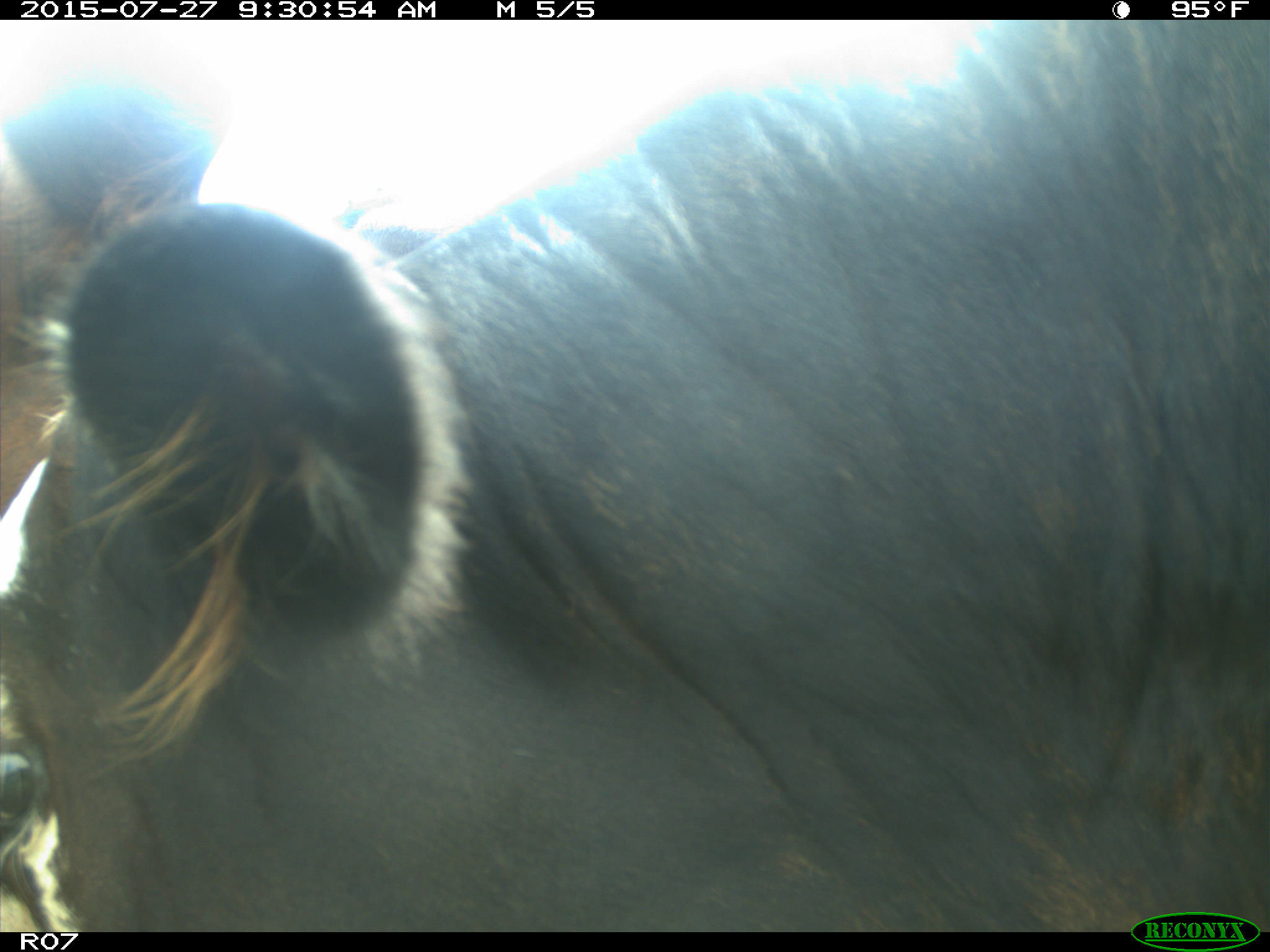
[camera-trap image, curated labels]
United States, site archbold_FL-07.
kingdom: Animalia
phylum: Chordata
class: Mammalia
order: Artiodactyla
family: Bovidae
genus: Bos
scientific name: Bos taurus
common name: domestic cow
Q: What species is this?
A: Bos taurus (domestic cow).